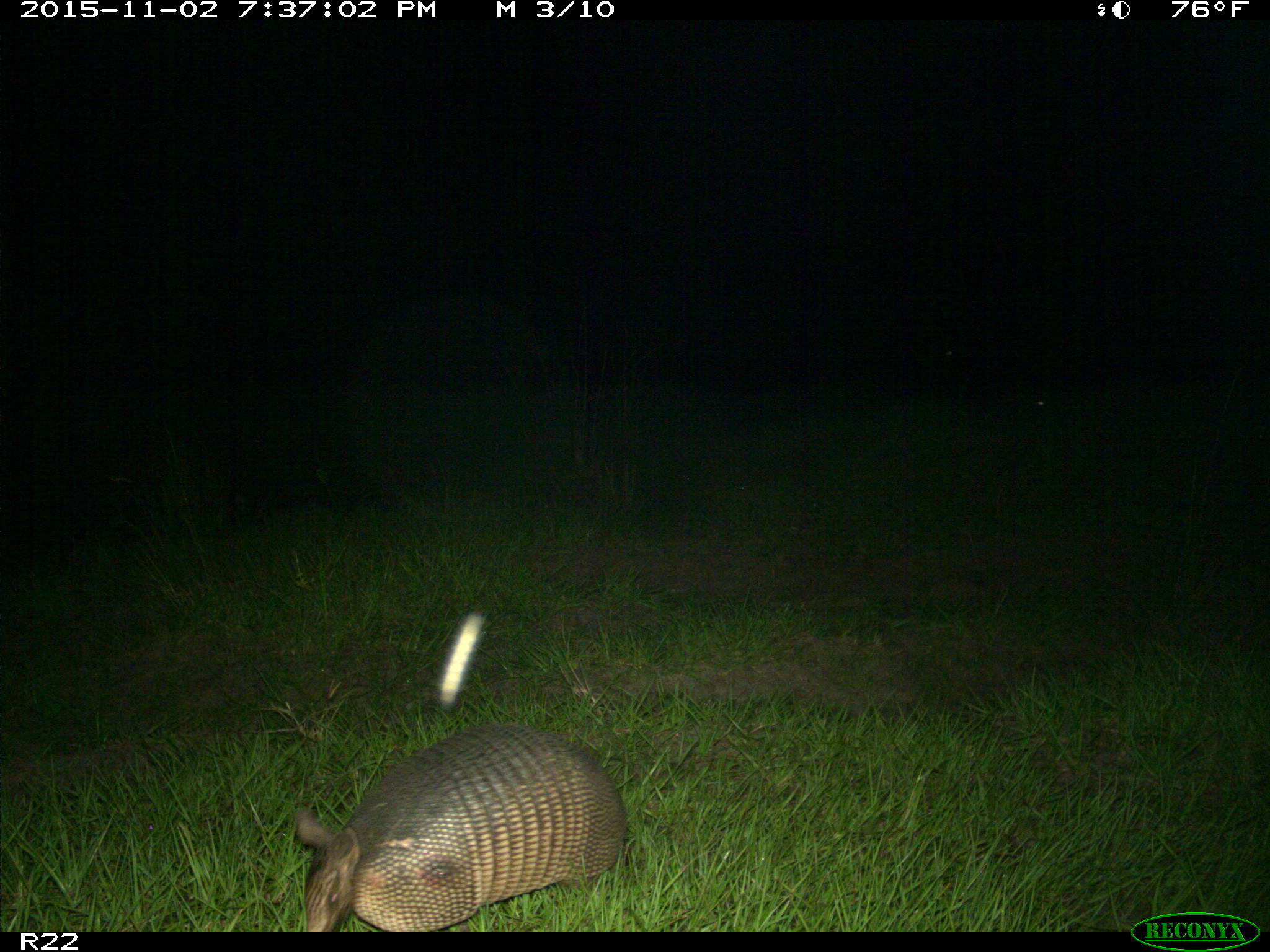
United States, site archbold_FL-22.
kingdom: Animalia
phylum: Chordata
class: Mammalia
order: Cingulata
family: Dasypodidae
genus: Dasypus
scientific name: Dasypus novemcinctus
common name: nine-banded armadillo